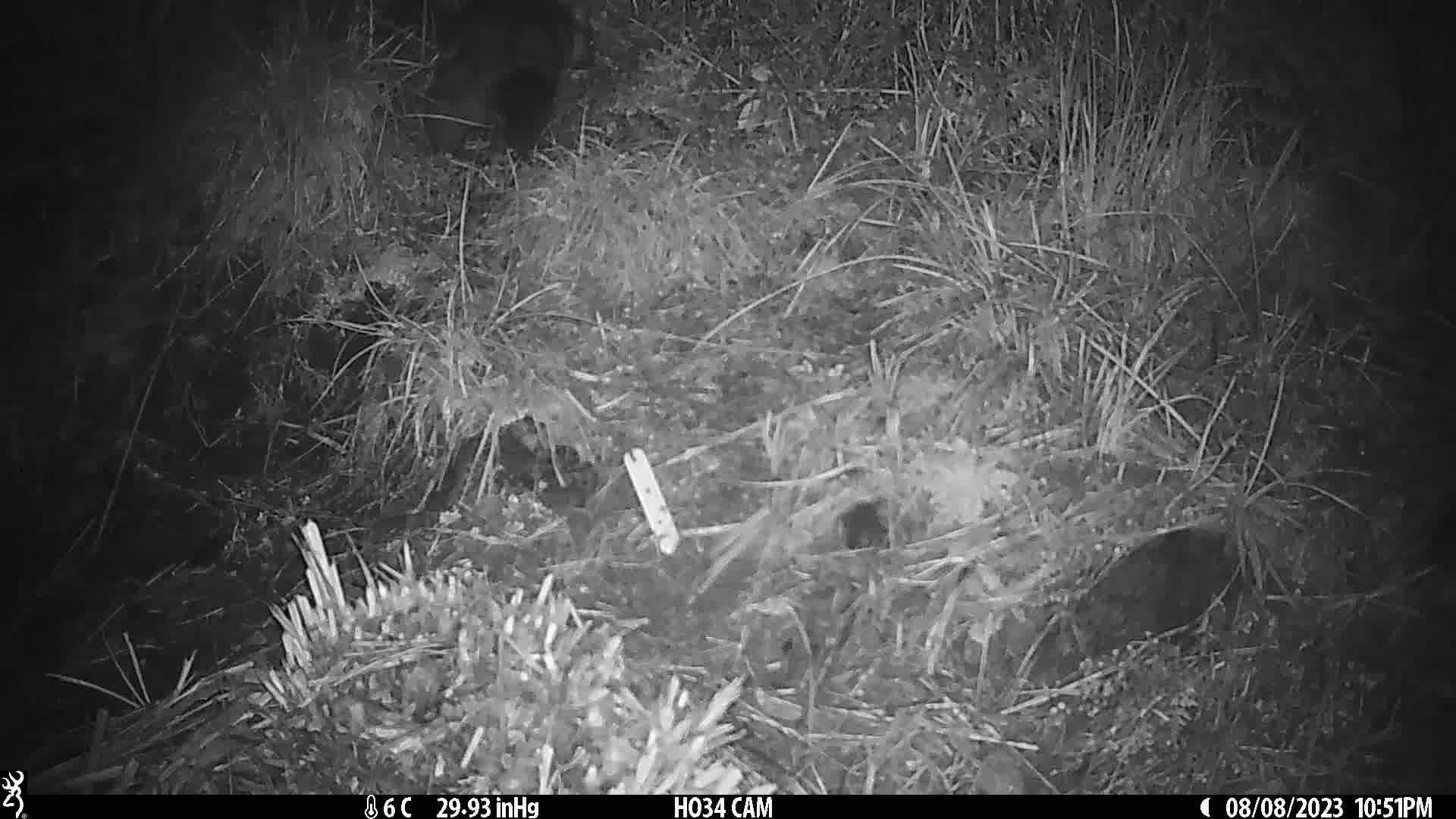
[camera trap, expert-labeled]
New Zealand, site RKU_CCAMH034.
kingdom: Animalia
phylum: Chordata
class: Mammalia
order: Diprotodontia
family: Phalangeridae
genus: Trichosurus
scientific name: Trichosurus vulpecula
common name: common brushtail possum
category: possum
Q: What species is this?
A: Possum (common brushtail possum) (Trichosurus vulpecula).